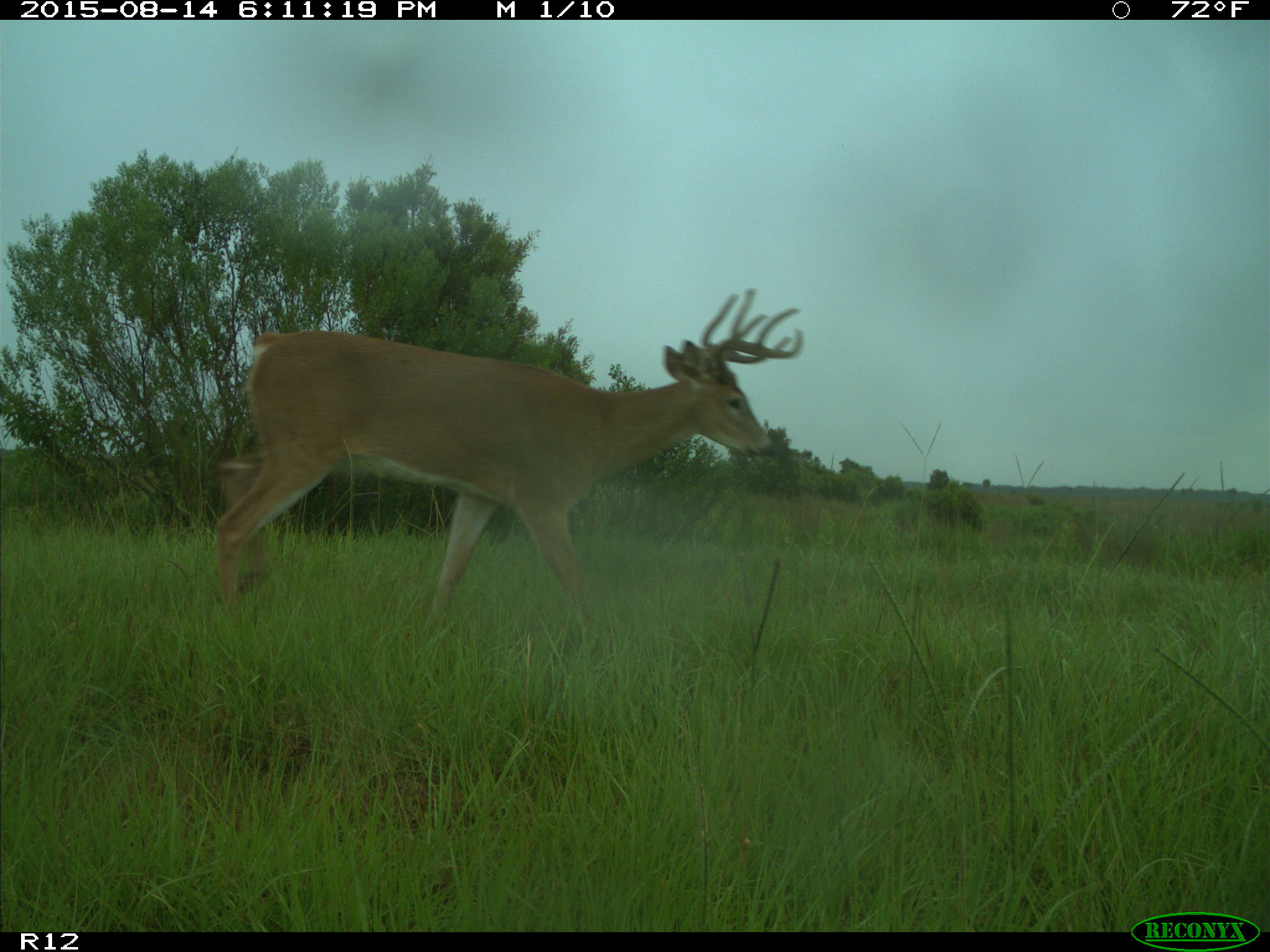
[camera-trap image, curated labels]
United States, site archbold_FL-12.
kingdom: Animalia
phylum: Chordata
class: Mammalia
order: Artiodactyla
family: Cervidae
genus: Odocoileus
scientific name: Odocoileus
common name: deer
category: unidentified deer